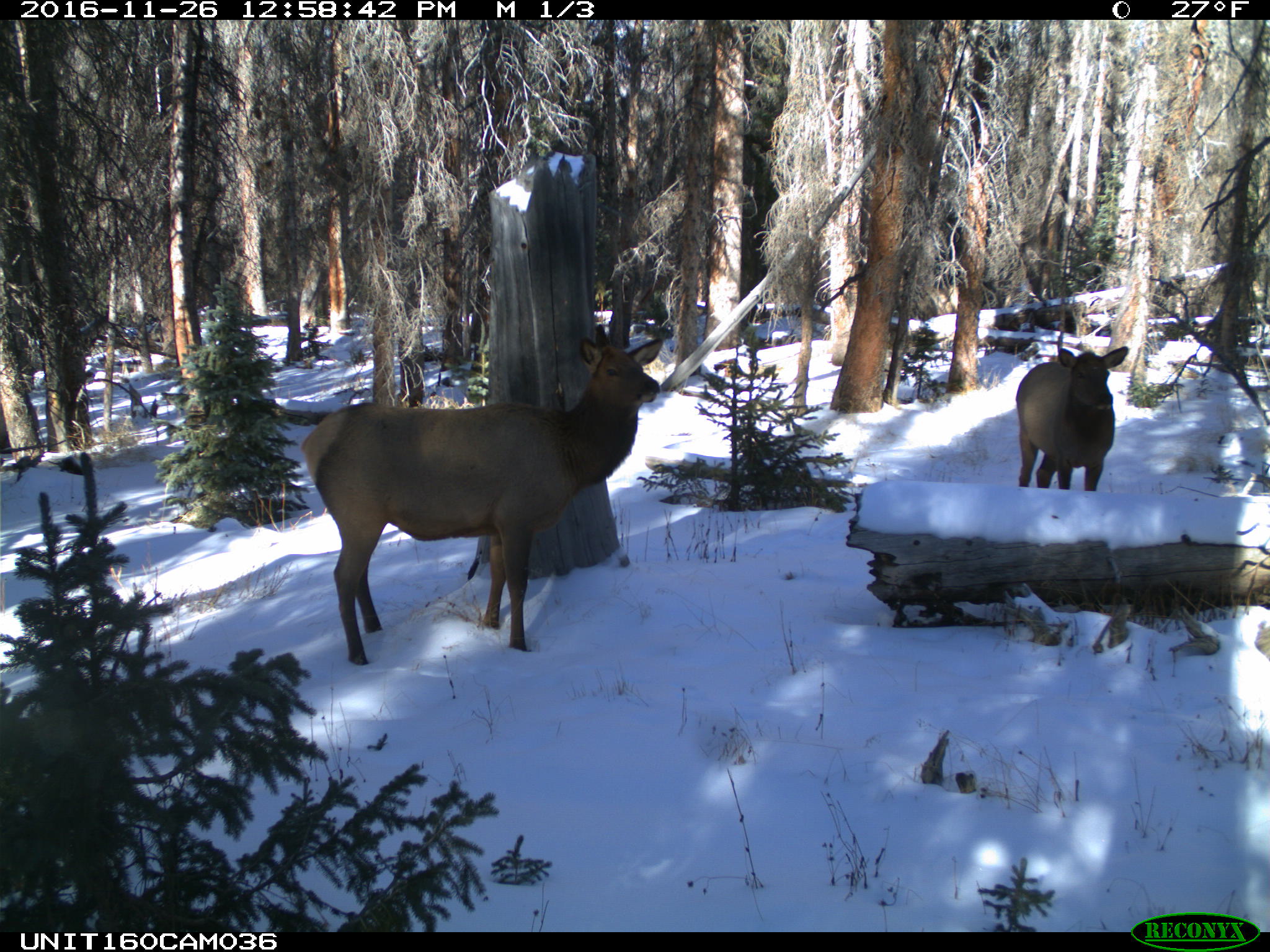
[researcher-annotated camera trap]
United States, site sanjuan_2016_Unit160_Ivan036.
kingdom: Animalia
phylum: Chordata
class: Mammalia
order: Artiodactyla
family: Cervidae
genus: Cervus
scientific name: Cervus elaphus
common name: red deer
Cervus elaphus (red deer).